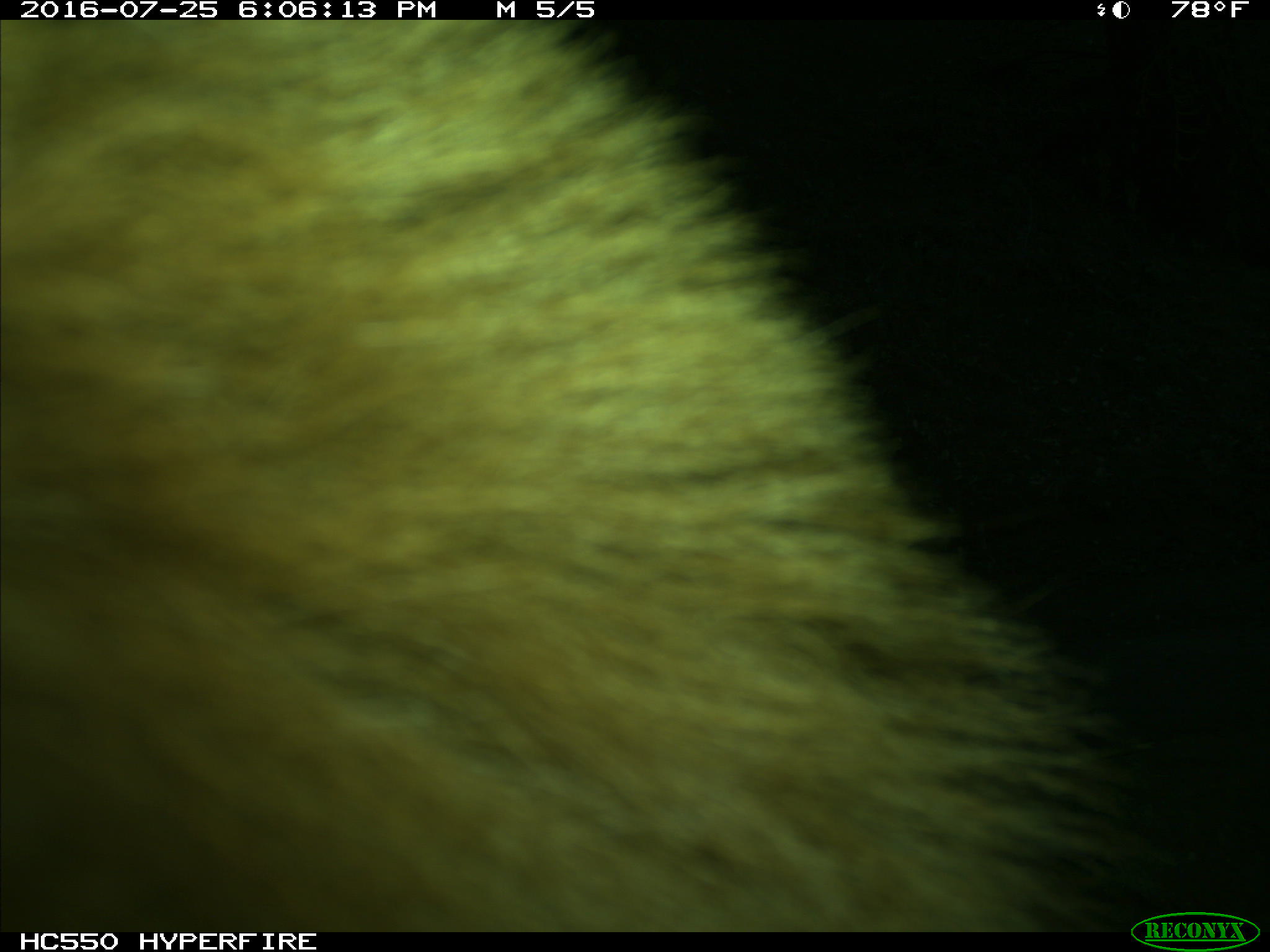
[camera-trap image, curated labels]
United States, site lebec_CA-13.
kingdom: Animalia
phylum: Chordata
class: Mammalia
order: Carnivora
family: Ursidae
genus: Ursus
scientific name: Ursus americanus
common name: american black bear